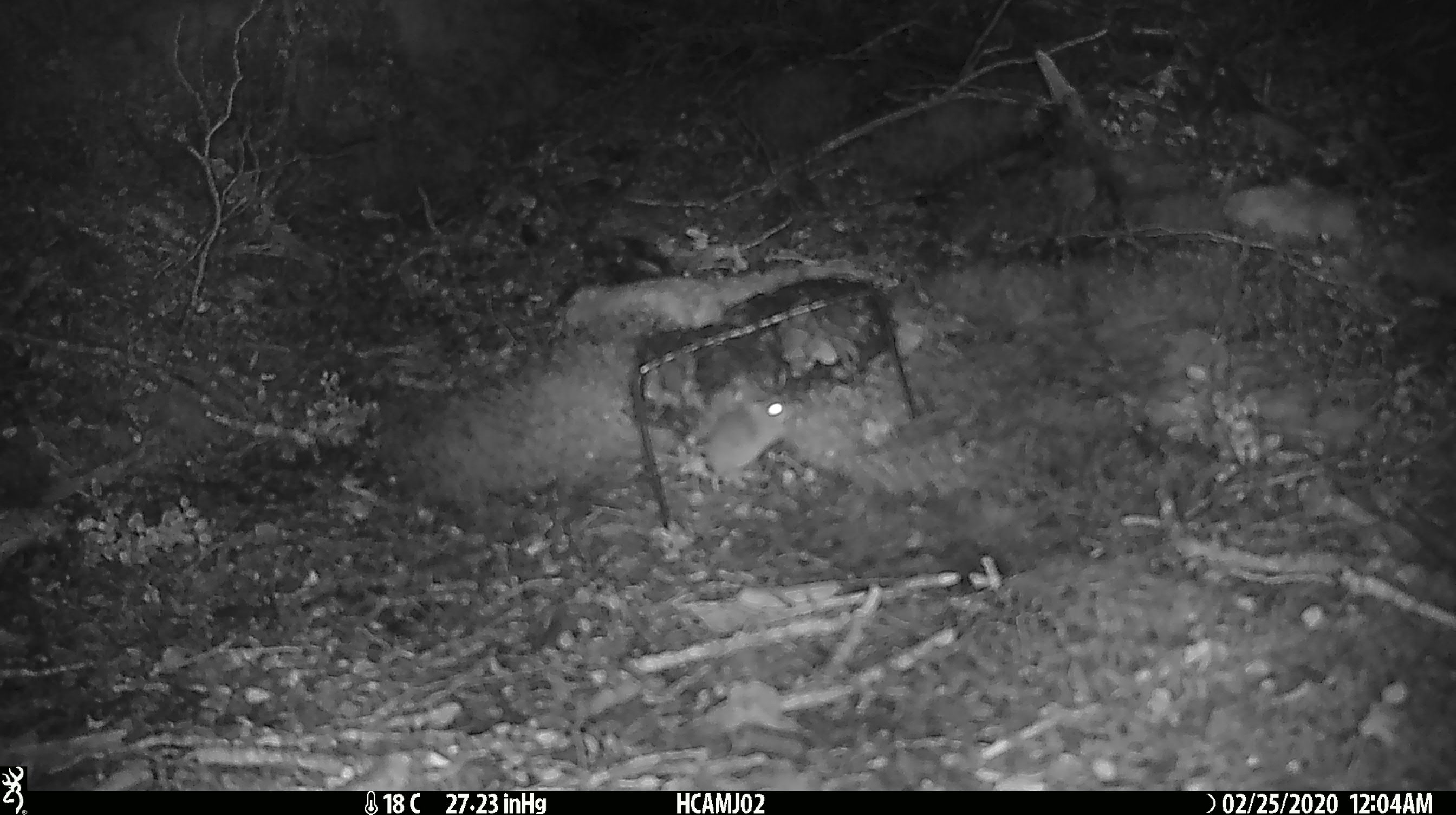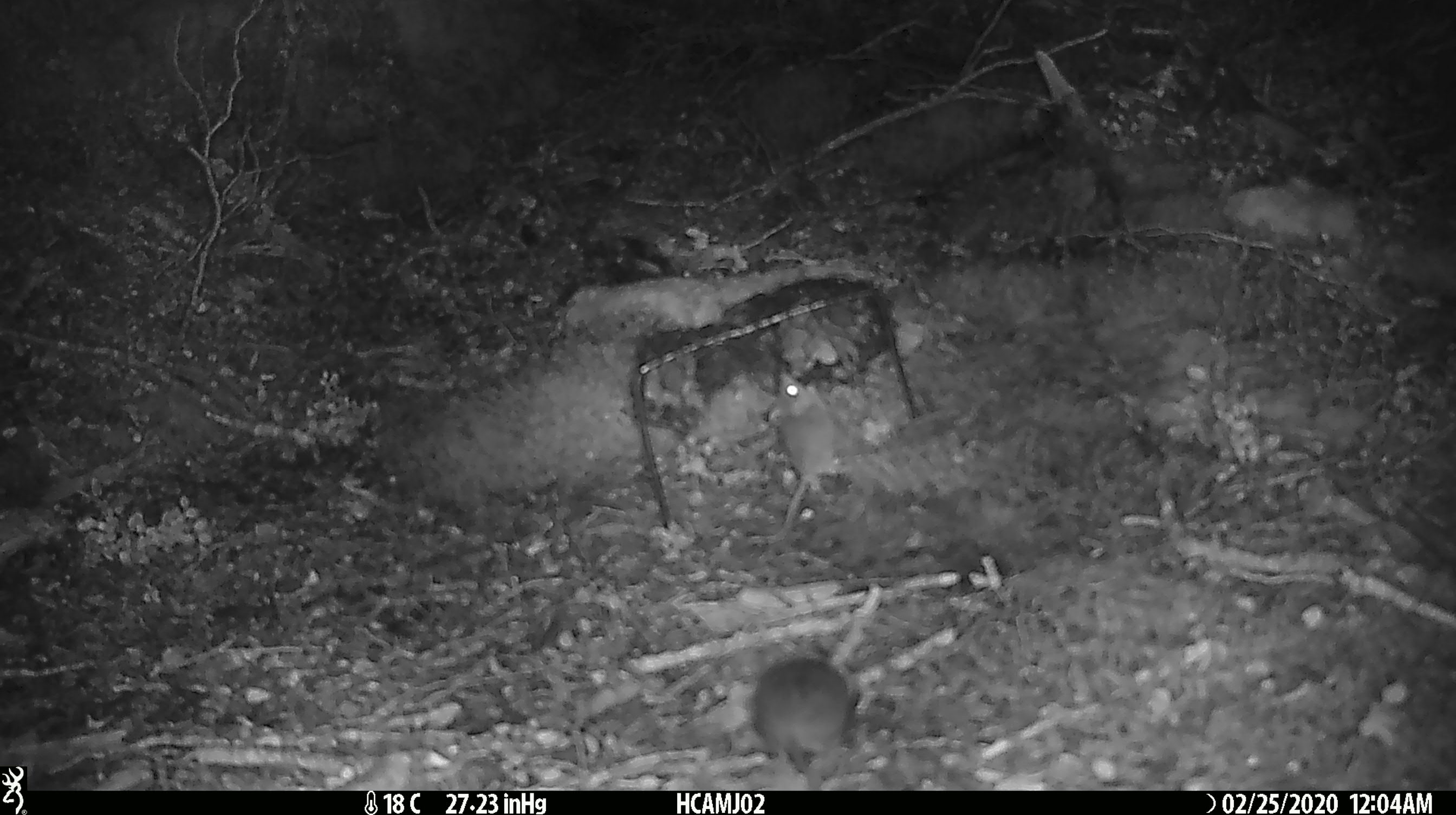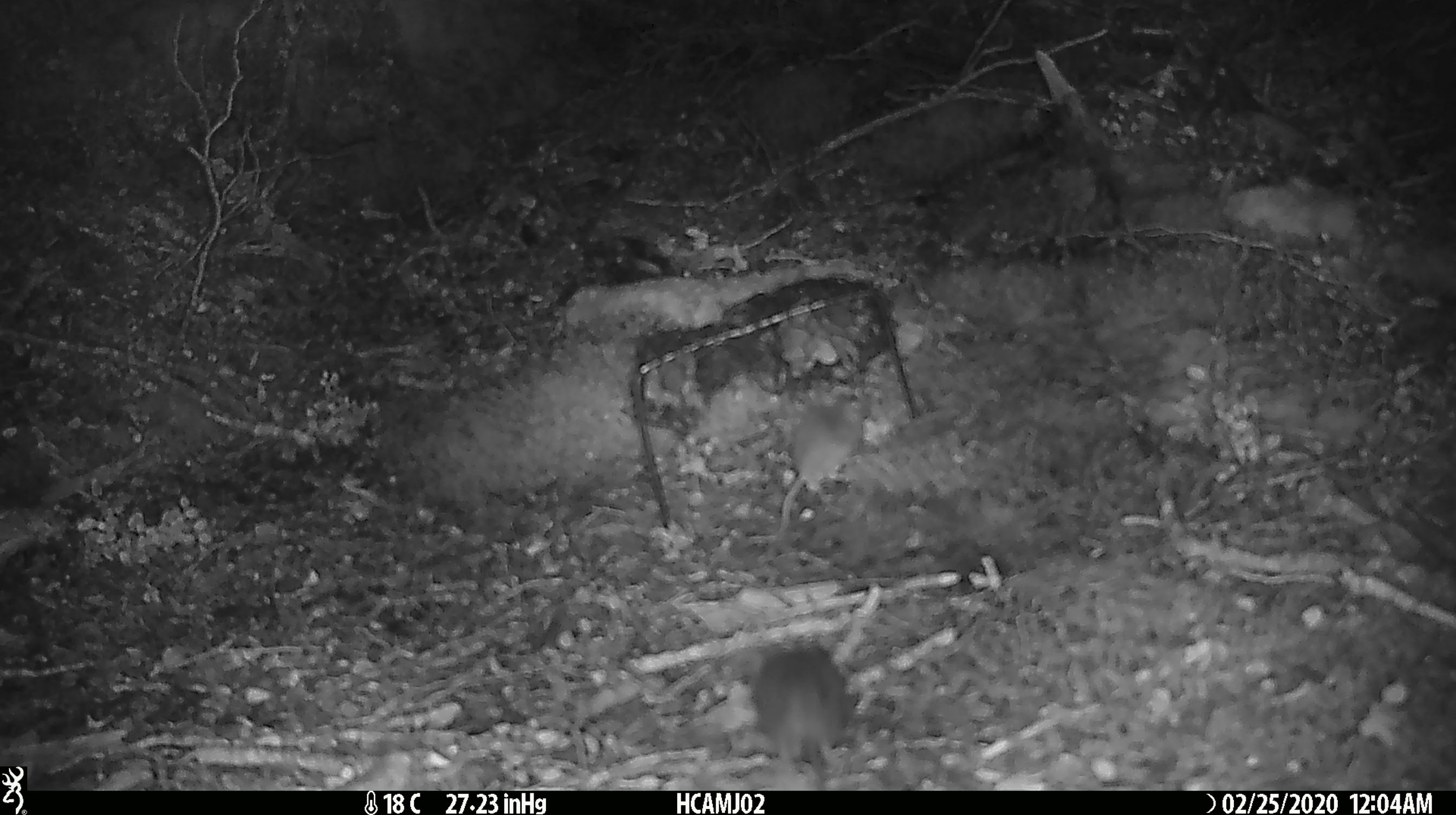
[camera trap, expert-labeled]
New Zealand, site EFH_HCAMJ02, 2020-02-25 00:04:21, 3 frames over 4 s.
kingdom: Animalia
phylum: Chordata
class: Mammalia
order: Rodentia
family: Muridae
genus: Mus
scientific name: Mus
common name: mouse